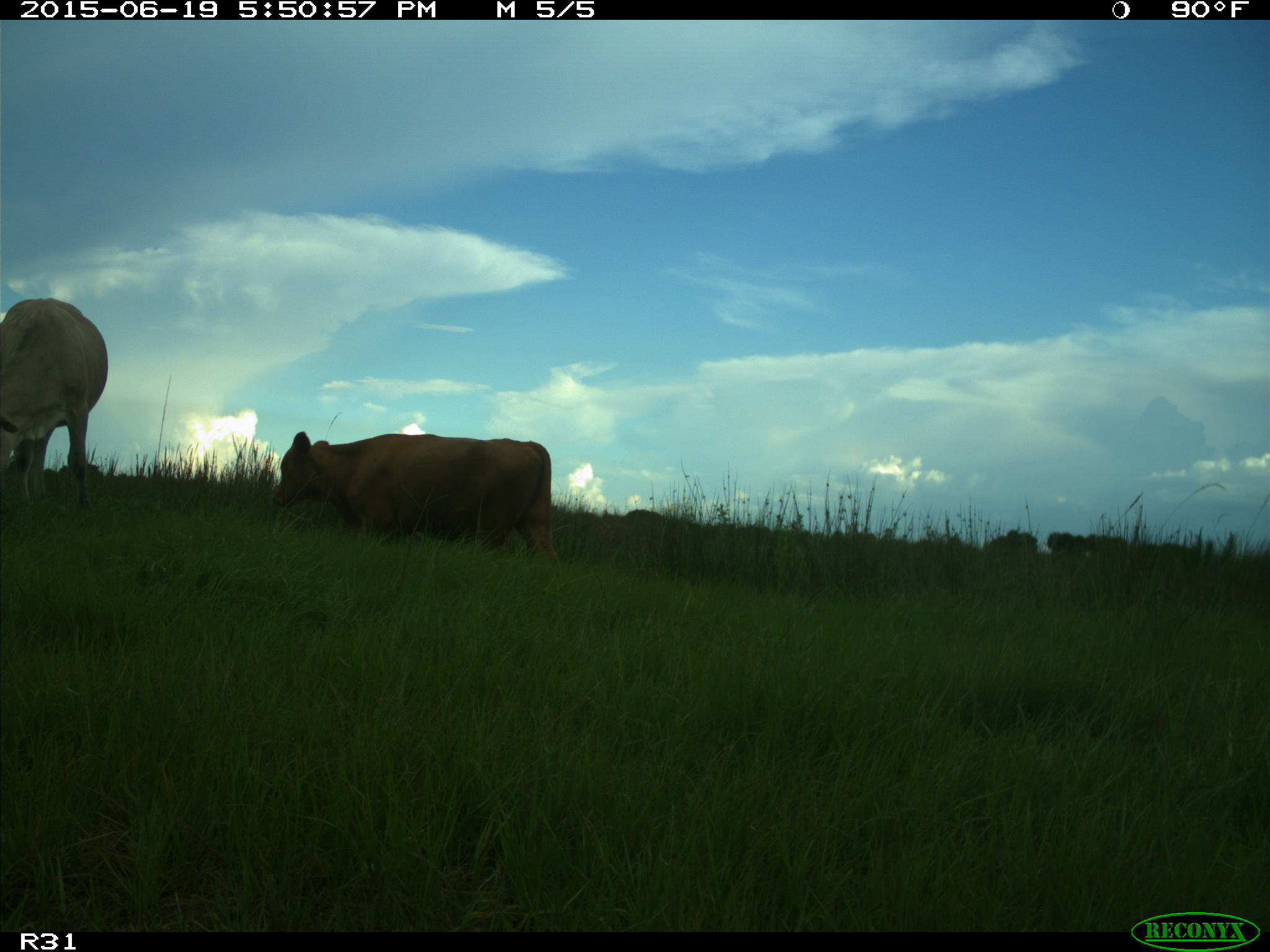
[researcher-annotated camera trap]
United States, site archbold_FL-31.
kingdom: Animalia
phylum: Chordata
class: Mammalia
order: Artiodactyla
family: Bovidae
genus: Bos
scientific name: Bos taurus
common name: domestic cow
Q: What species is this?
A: Bos taurus (domestic cow).